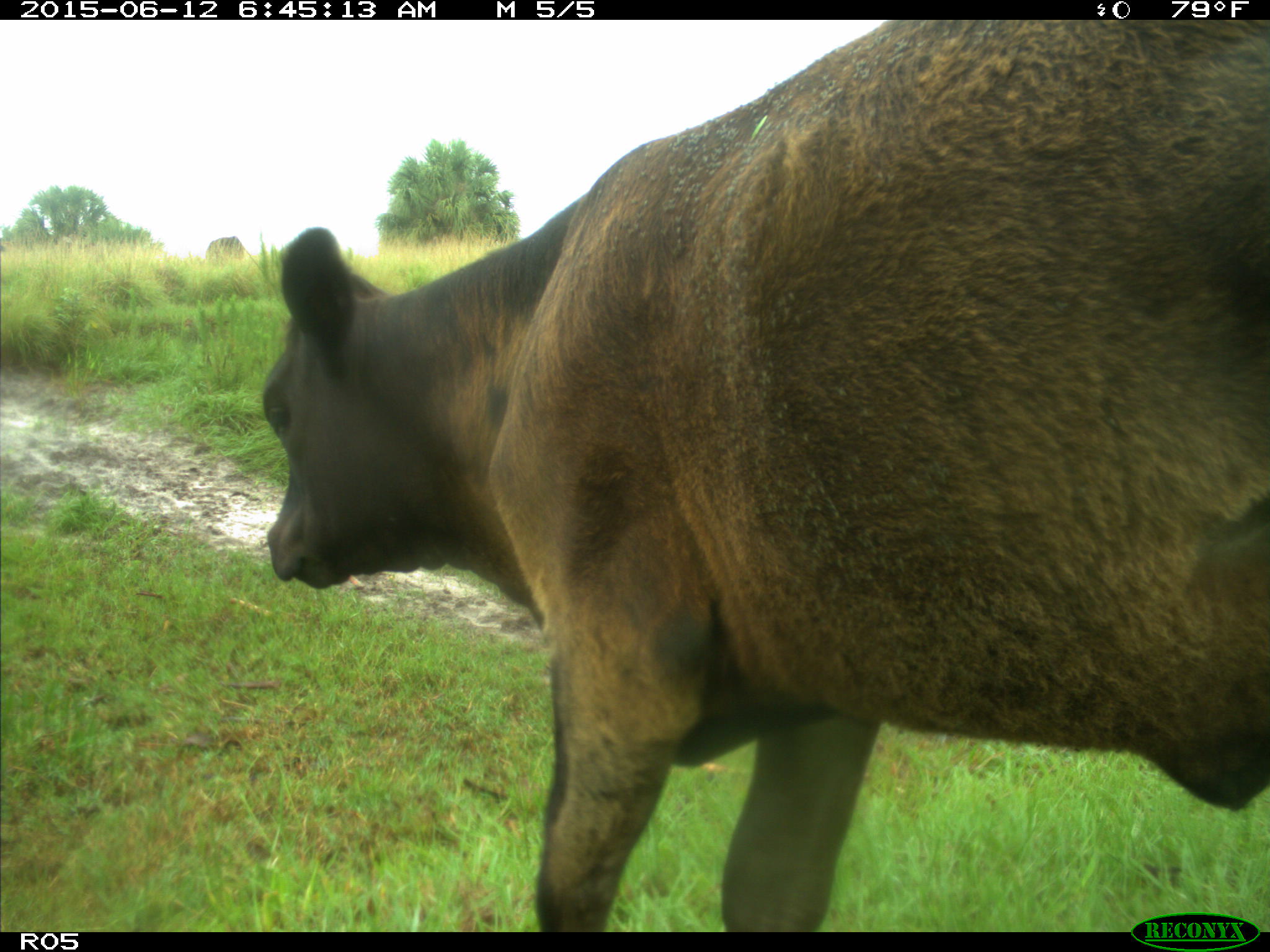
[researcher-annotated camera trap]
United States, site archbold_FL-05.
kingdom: Animalia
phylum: Chordata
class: Mammalia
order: Artiodactyla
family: Bovidae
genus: Bos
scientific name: Bos taurus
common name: domestic cow